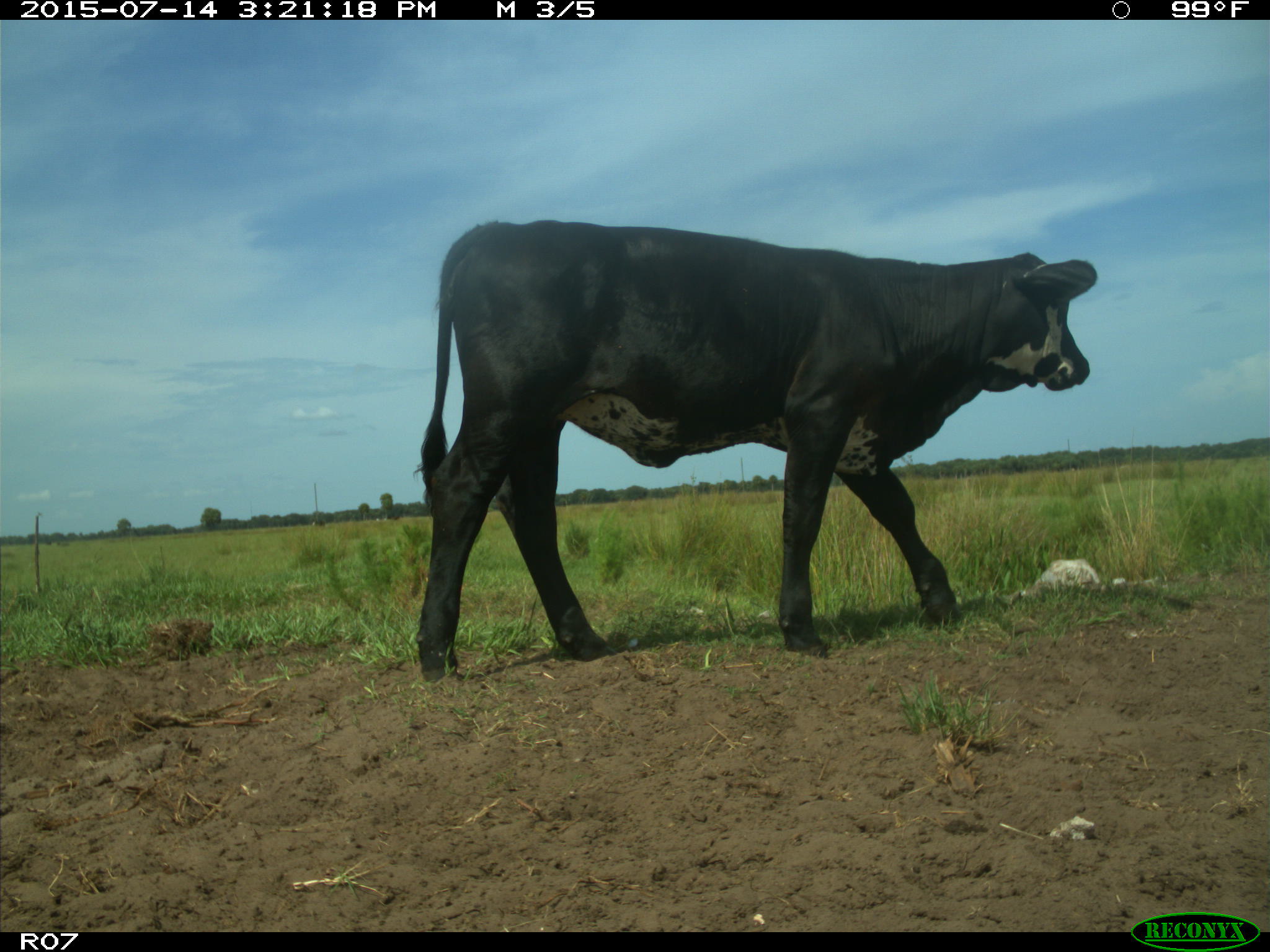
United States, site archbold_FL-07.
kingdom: Animalia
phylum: Chordata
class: Mammalia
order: Artiodactyla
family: Bovidae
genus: Bos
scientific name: Bos taurus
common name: domestic cow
Bos taurus (domestic cow).